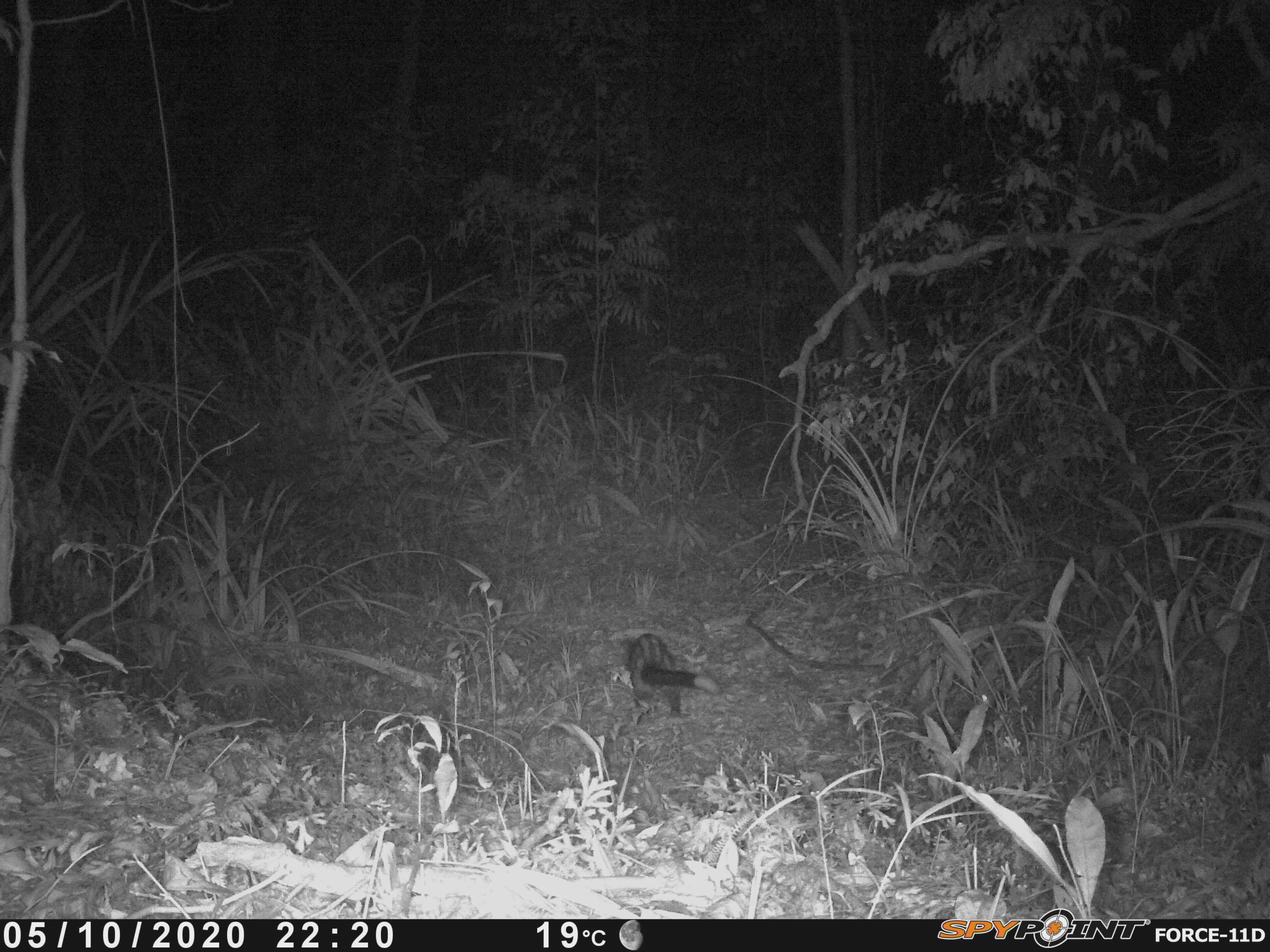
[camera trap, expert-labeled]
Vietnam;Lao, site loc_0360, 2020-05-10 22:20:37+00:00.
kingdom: Animalia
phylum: Chordata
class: Mammalia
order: Carnivora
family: Viverridae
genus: Paradoxurus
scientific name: Paradoxurus hermaphroditus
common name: common palm civet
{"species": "common palm civet (Paradoxurus hermaphroditus)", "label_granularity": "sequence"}